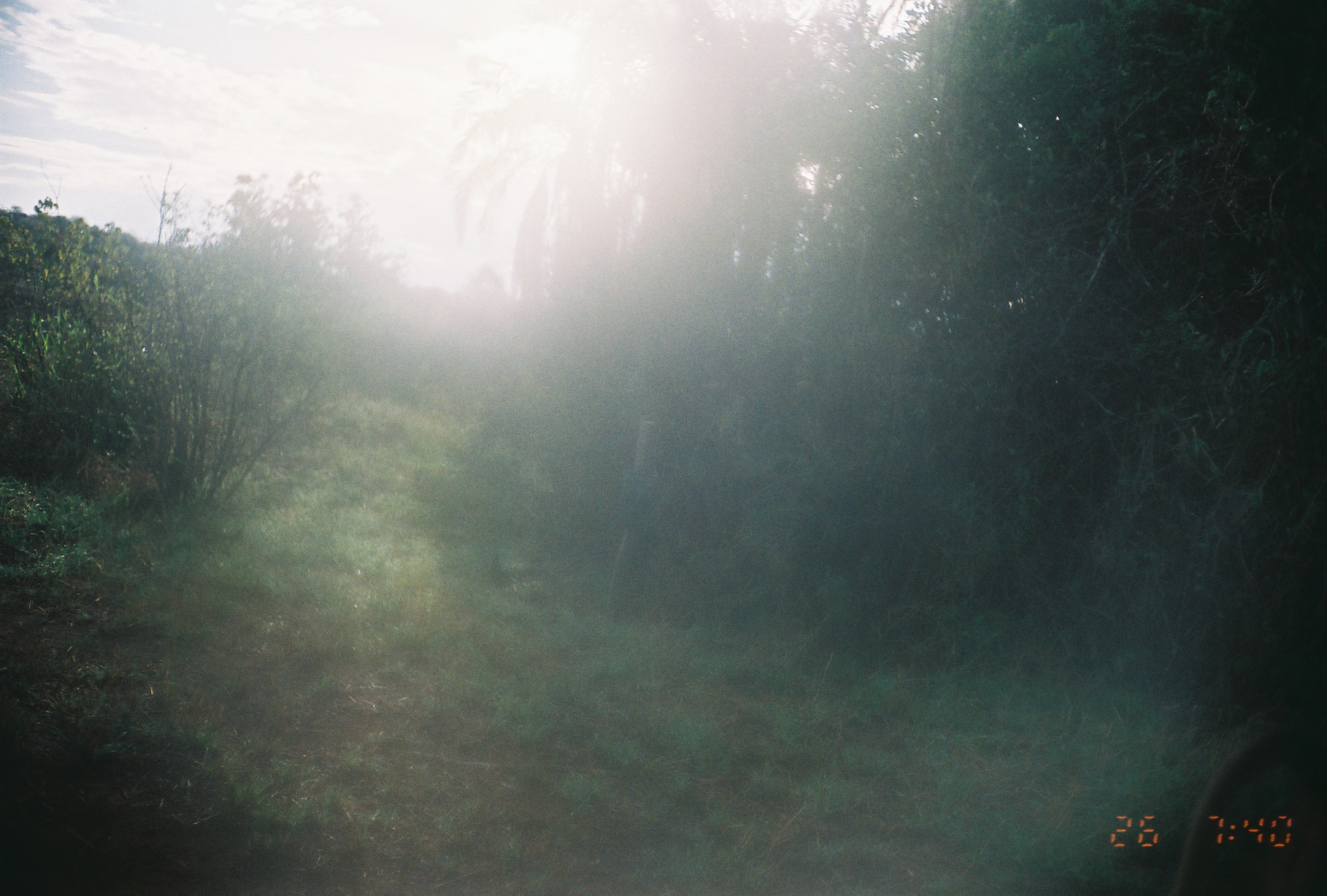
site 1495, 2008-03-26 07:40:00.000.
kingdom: Animalia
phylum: Chordata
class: Mammalia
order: Primates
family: Cercopithecidae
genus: Papio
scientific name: Papio anubis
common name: olive baboon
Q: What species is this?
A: Papio anubis (olive baboon).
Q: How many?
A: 1.